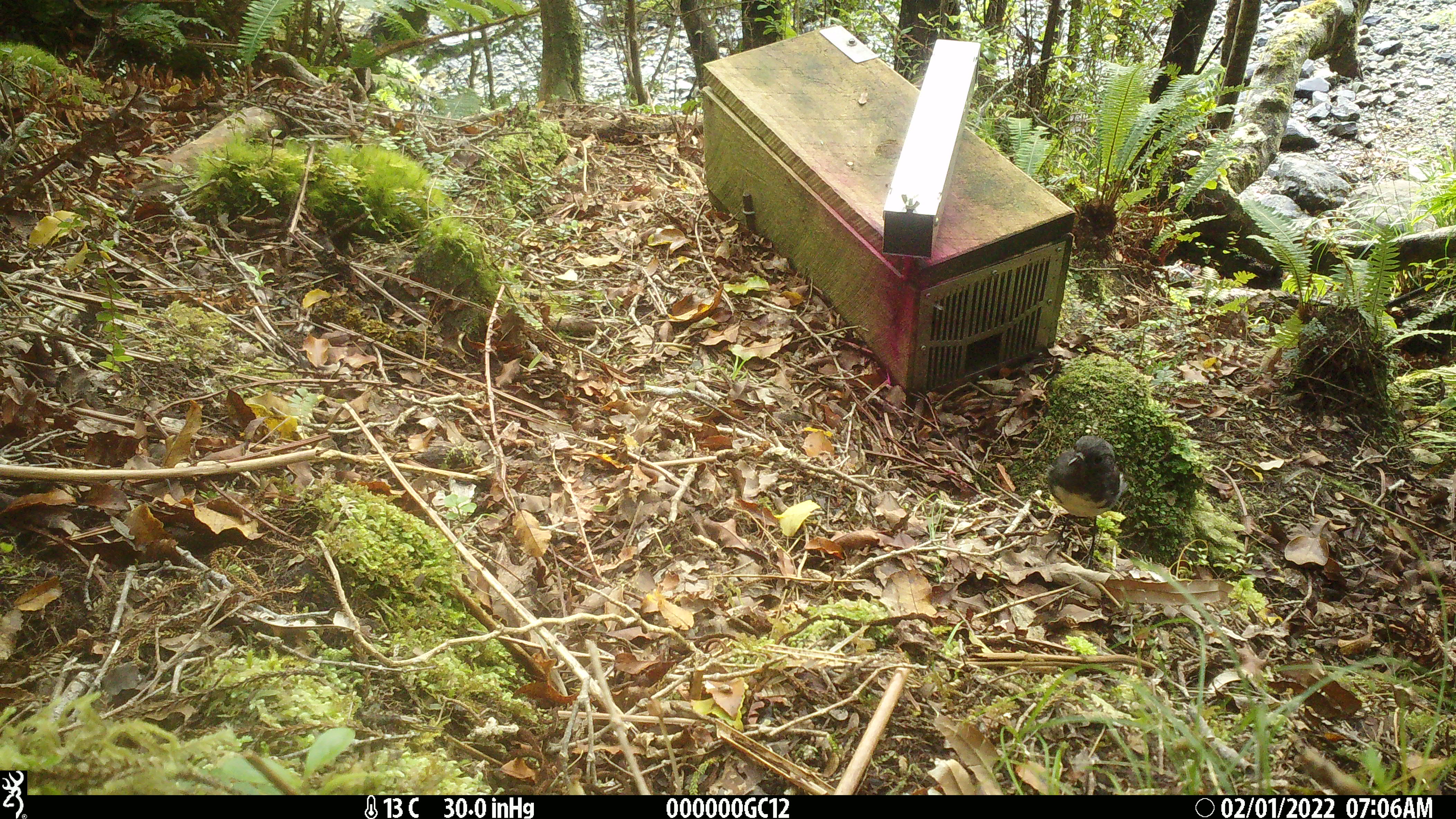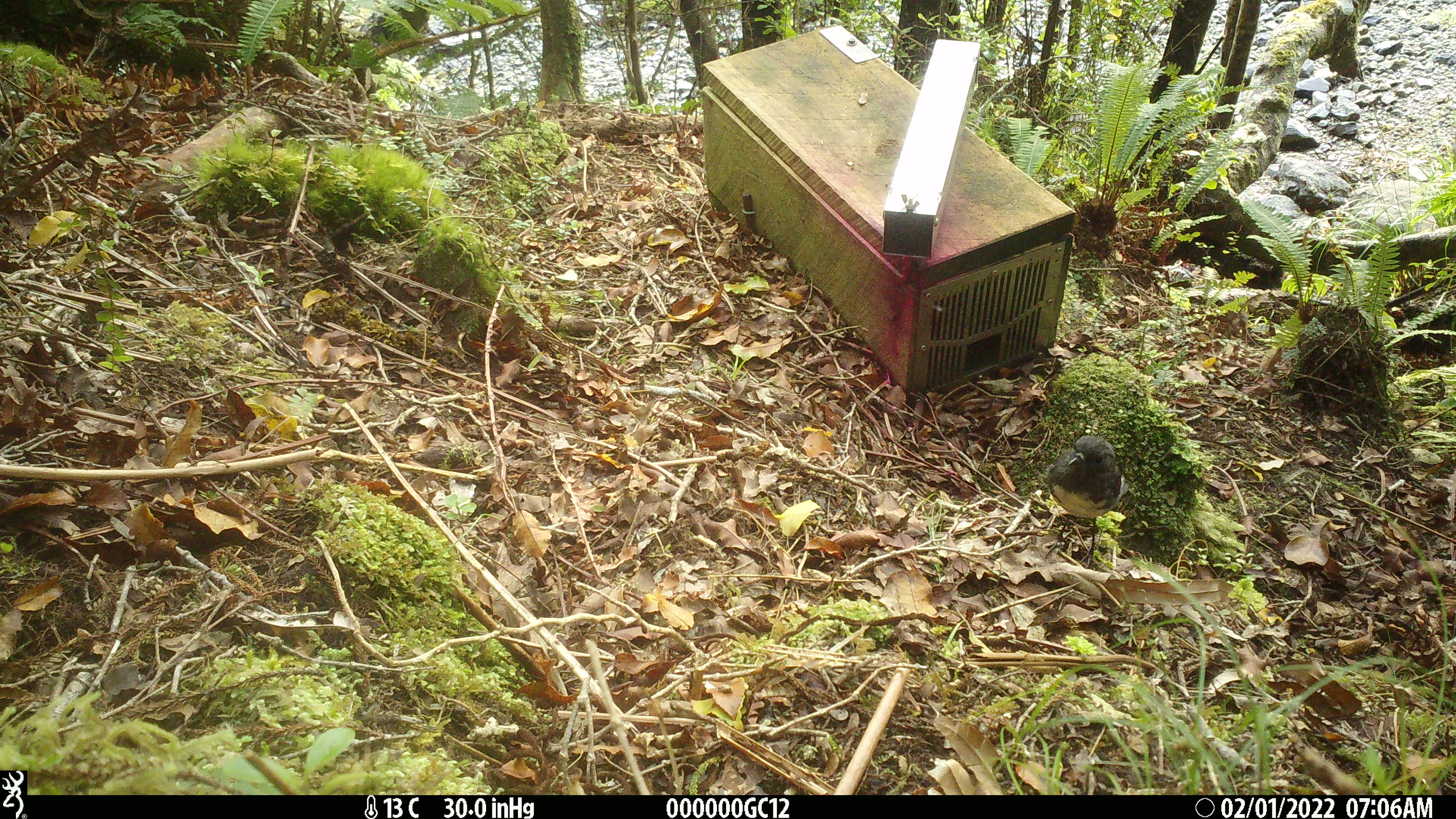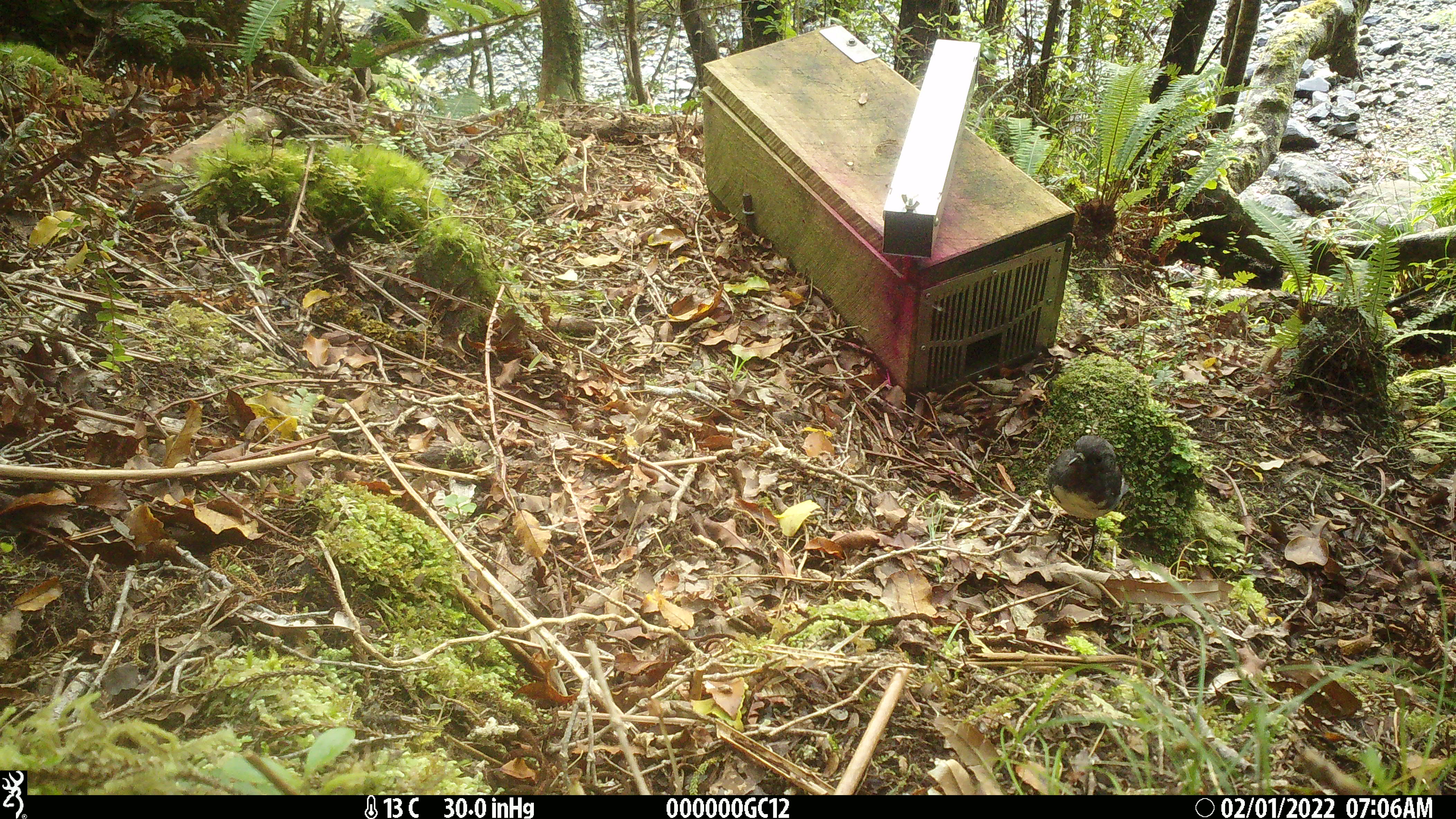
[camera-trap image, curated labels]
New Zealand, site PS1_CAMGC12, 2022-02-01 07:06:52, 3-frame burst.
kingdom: Animalia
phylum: Chordata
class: Aves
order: Passeriformes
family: Petroicidae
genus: Petroica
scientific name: Petroica australis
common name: new zealand robin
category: robin